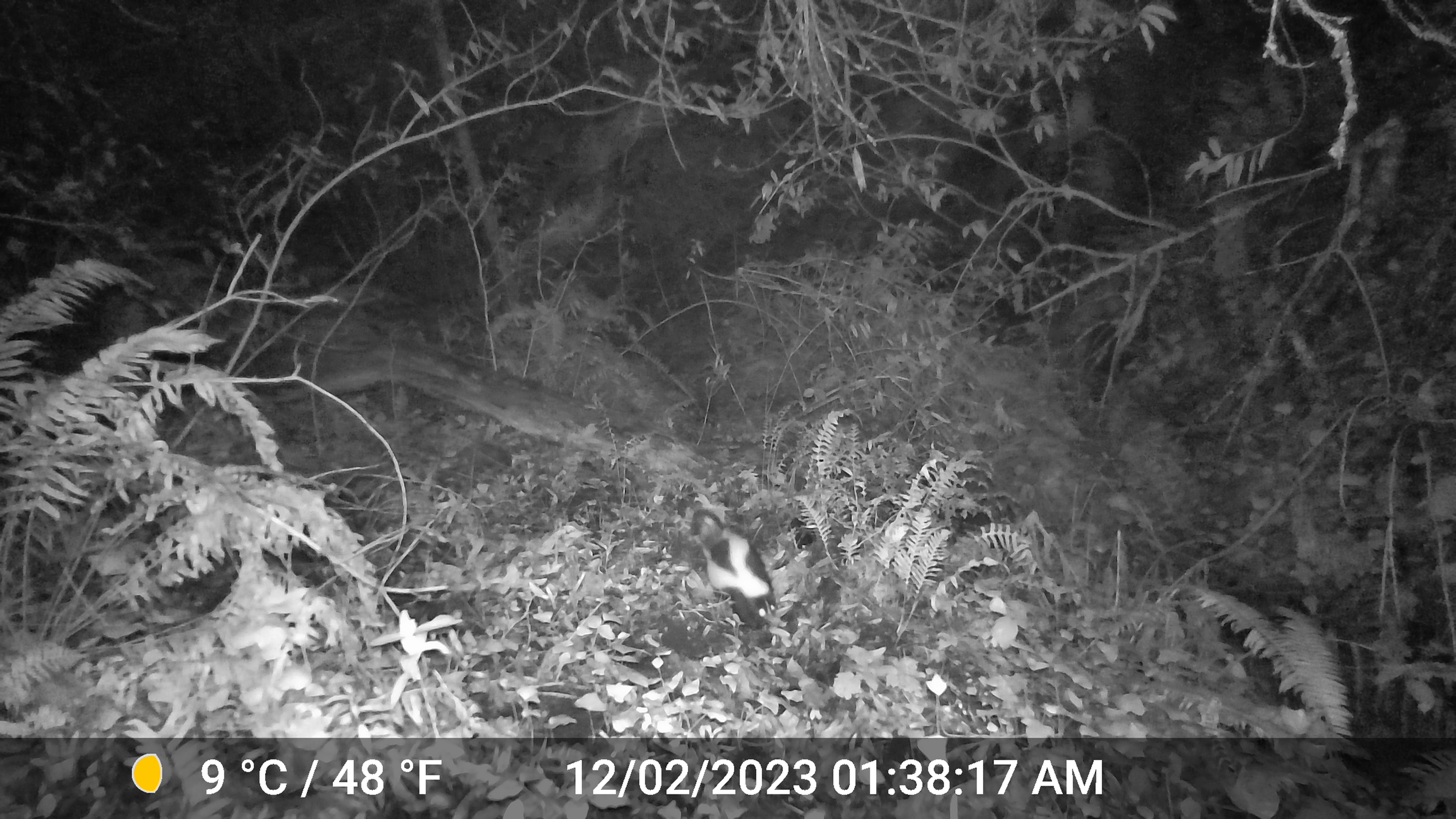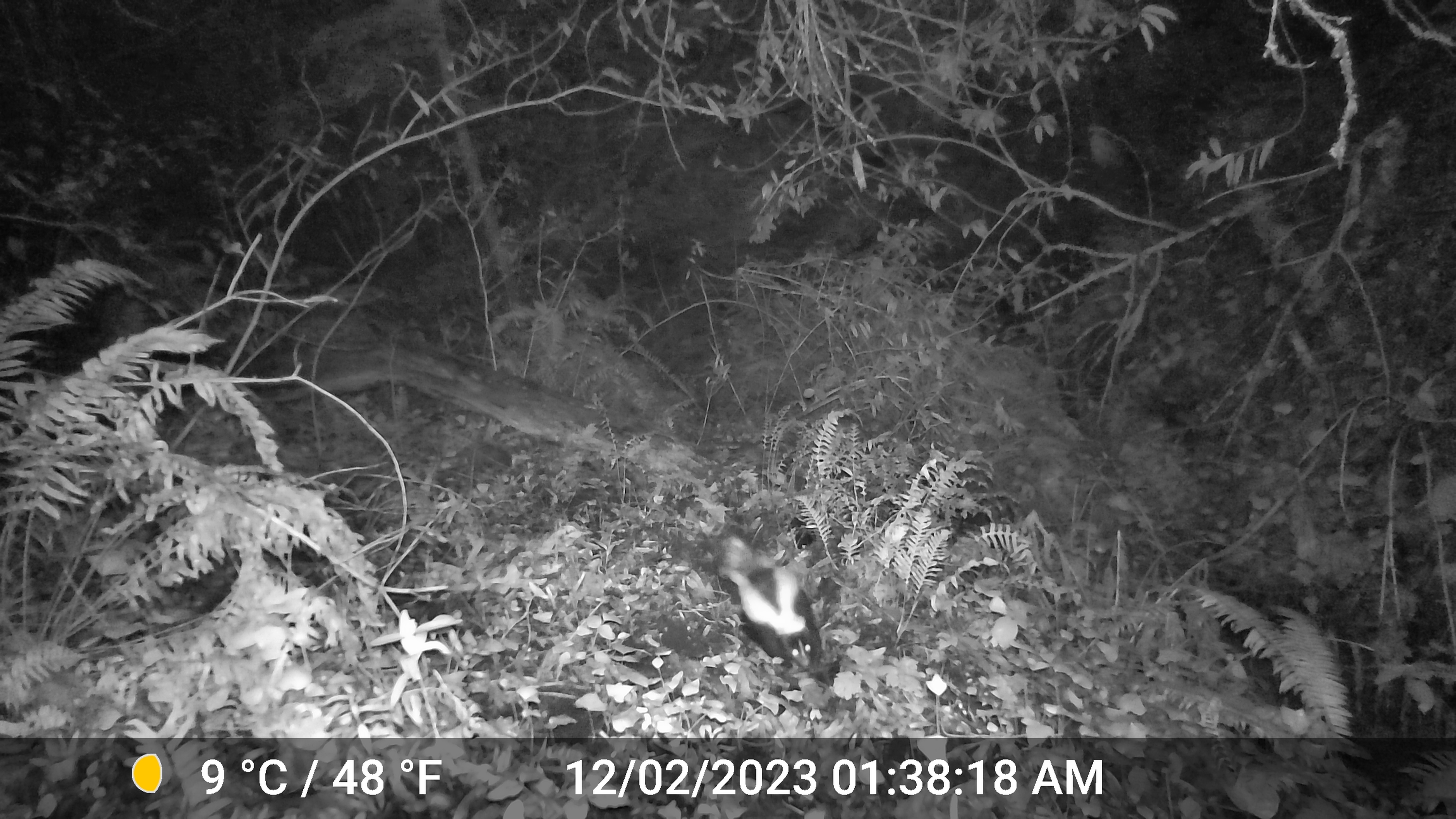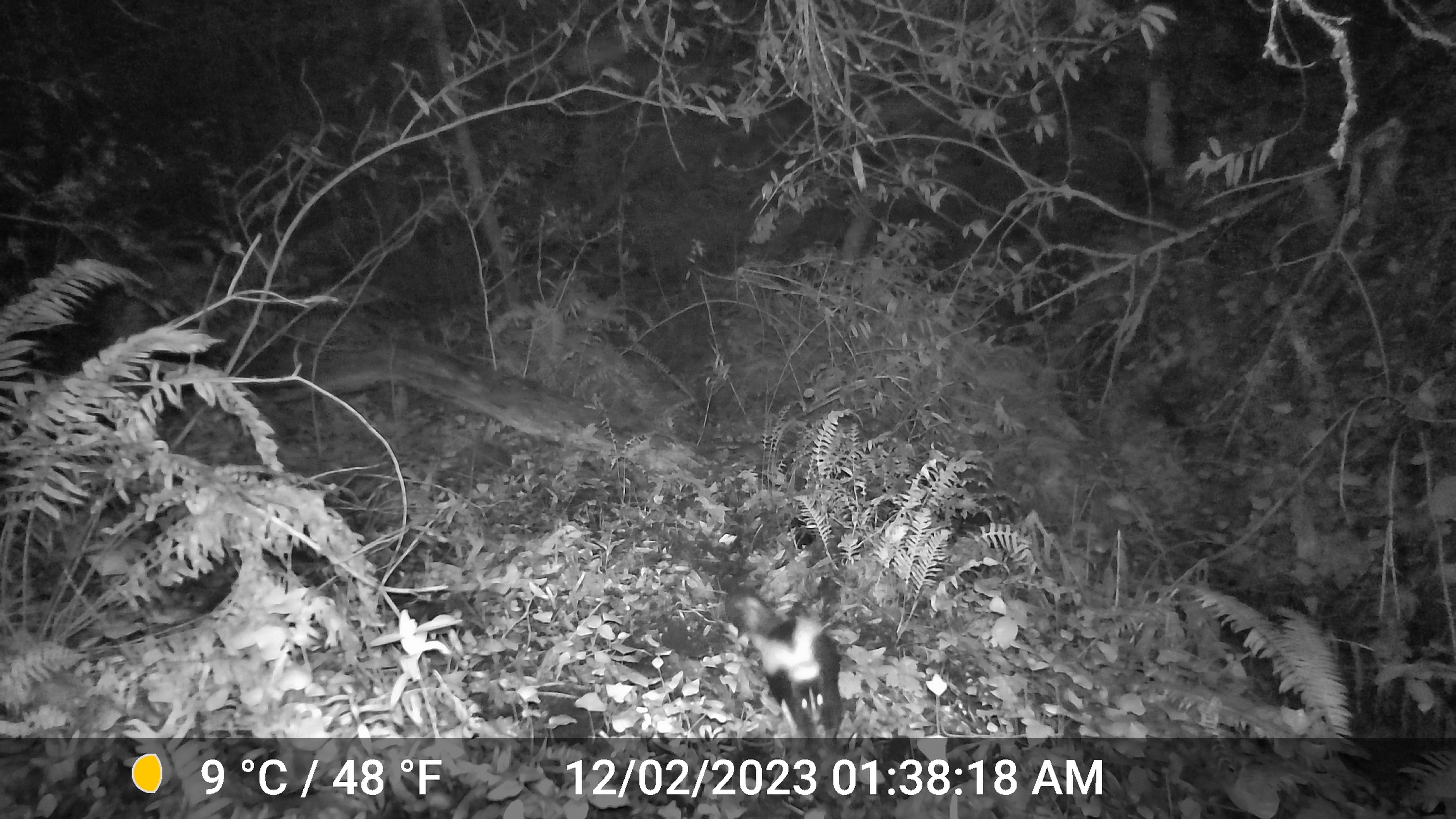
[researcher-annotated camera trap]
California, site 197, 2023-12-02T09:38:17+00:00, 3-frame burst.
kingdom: Animalia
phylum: Chordata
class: Mammalia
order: Carnivora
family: Mephitidae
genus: Mephitis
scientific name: Mephitis mephitis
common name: striped skunk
Striped skunk (Mephitis mephitis).